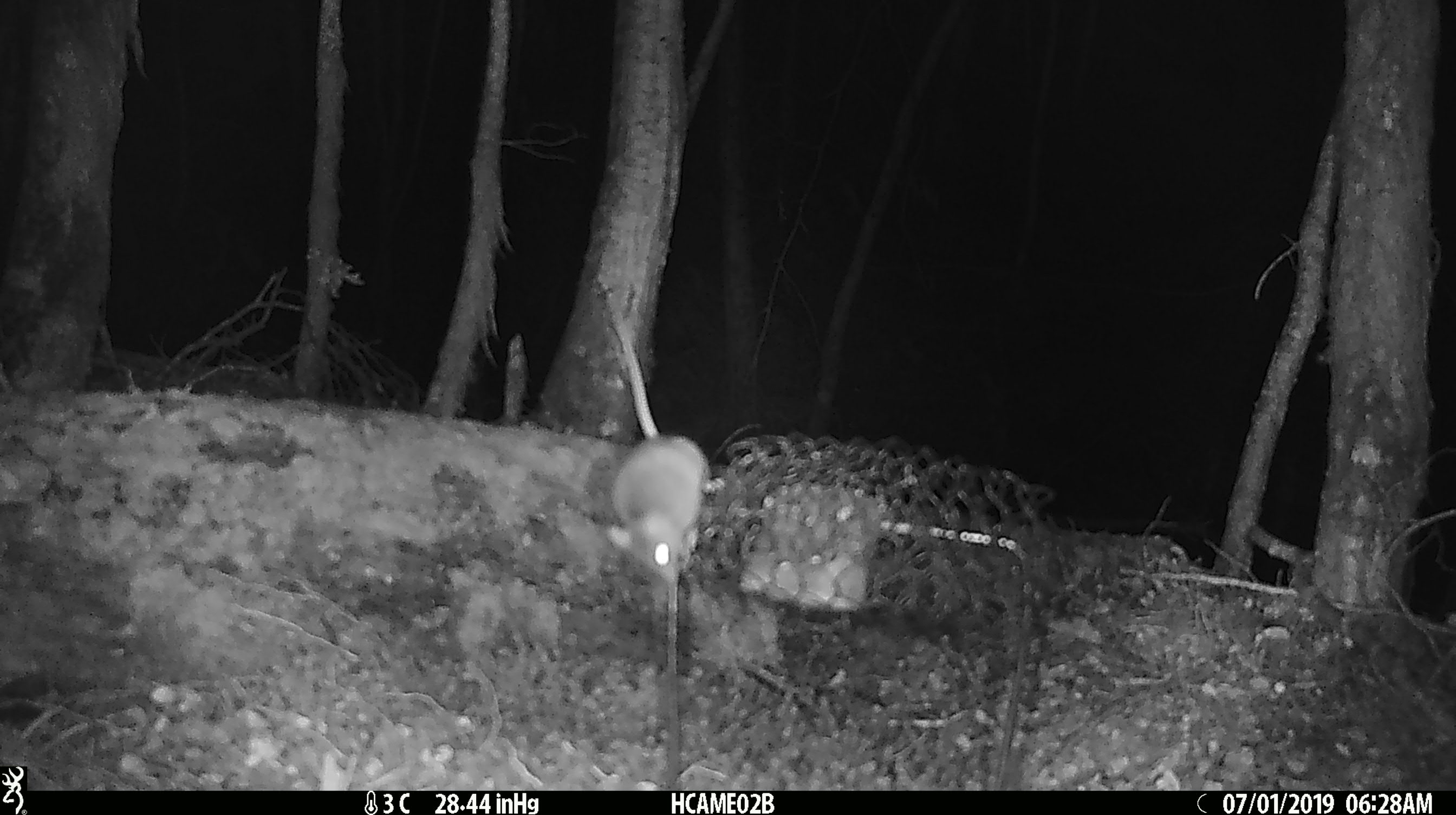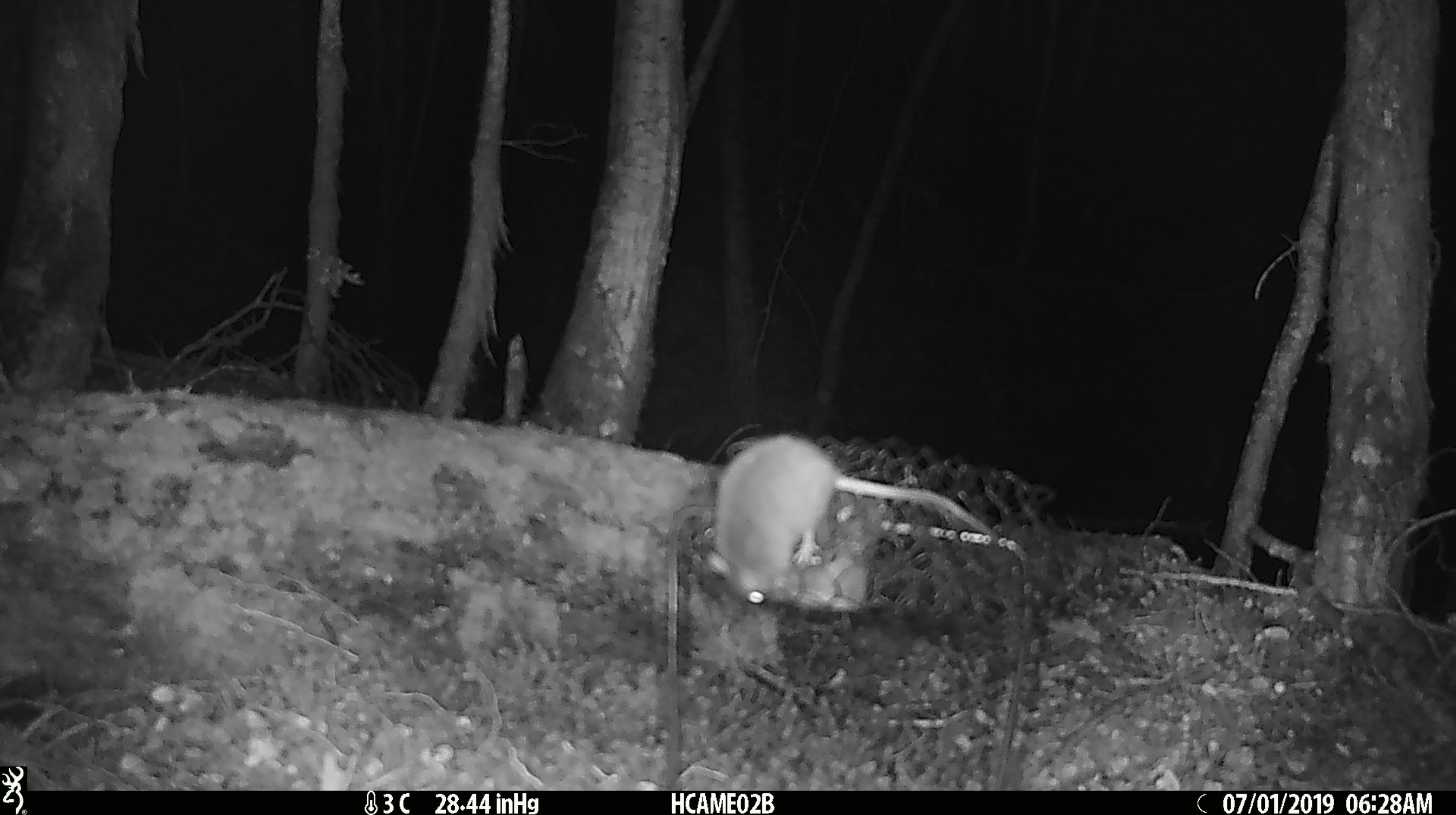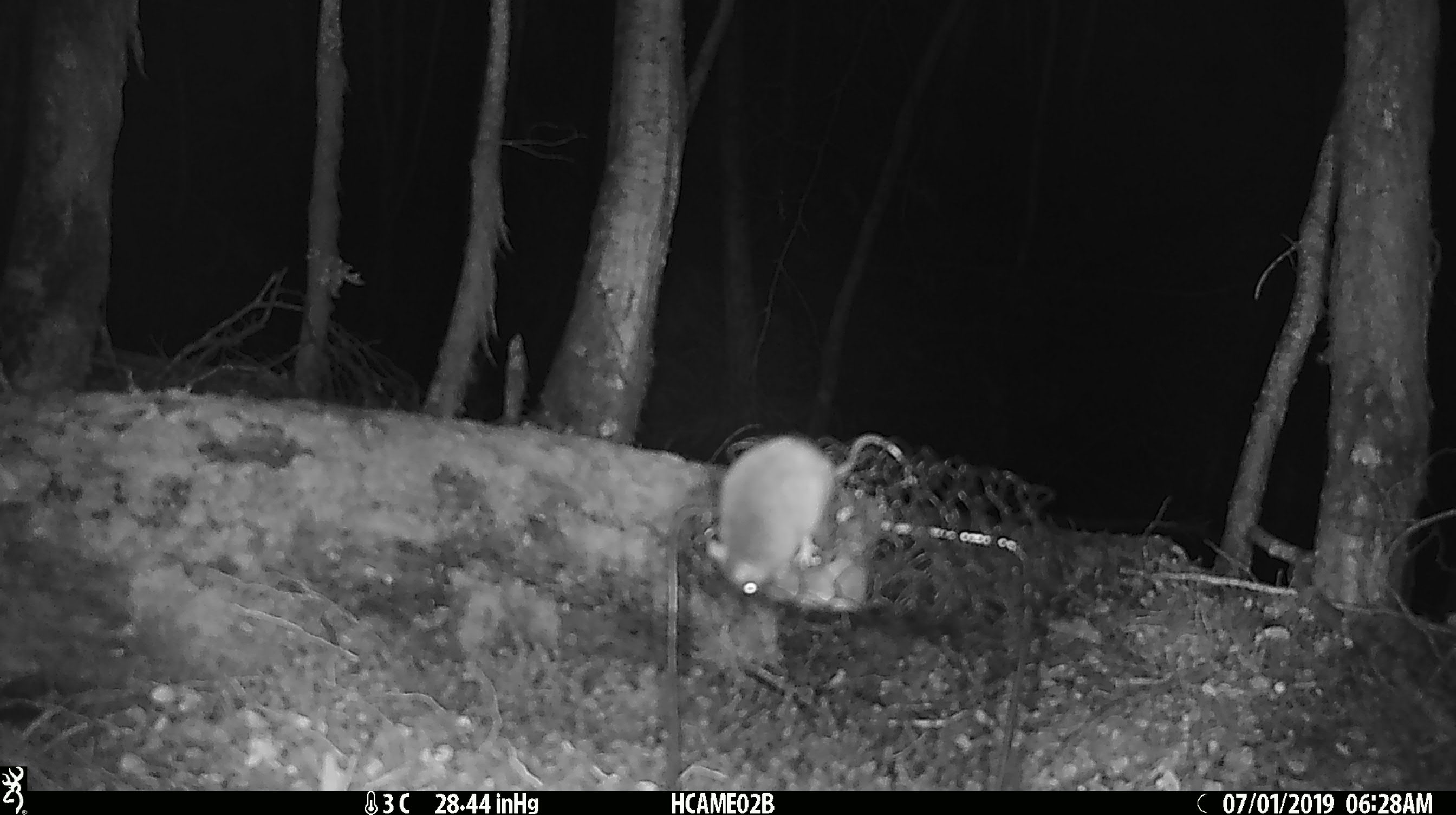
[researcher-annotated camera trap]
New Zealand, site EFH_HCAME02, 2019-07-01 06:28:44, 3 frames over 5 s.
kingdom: Animalia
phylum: Chordata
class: Mammalia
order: Rodentia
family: Muridae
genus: Mus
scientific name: Mus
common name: mouse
Mouse (Mus).